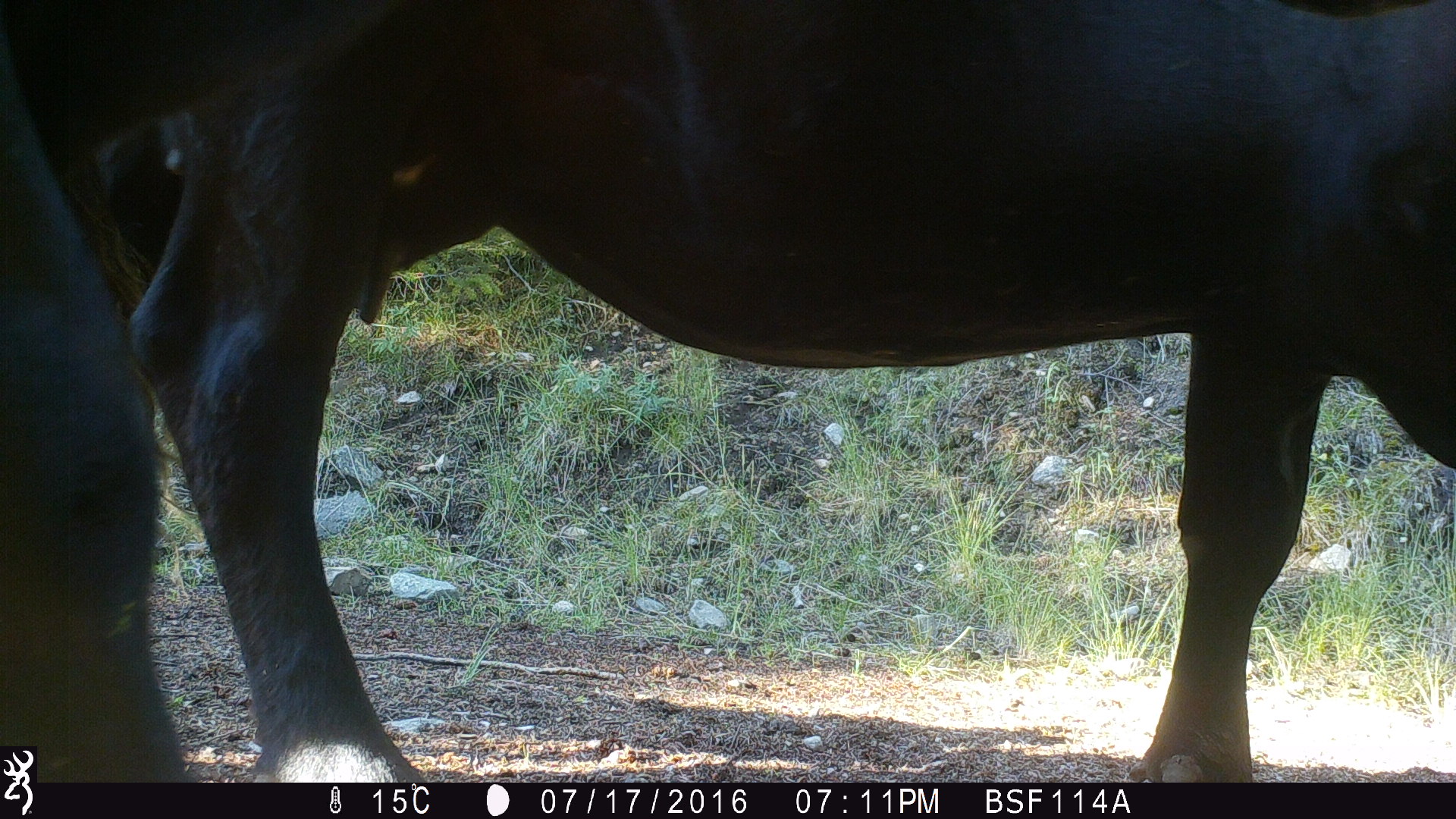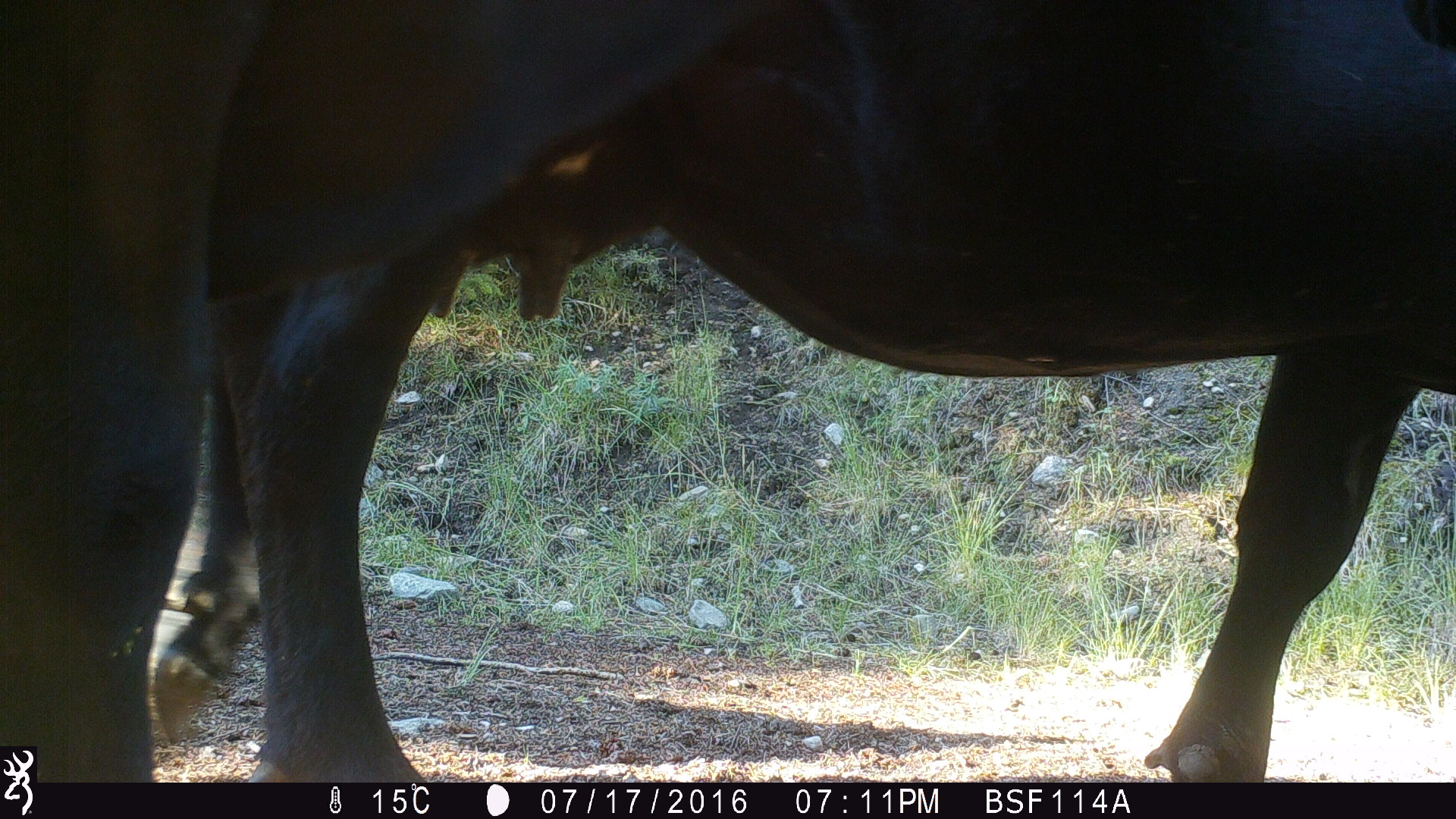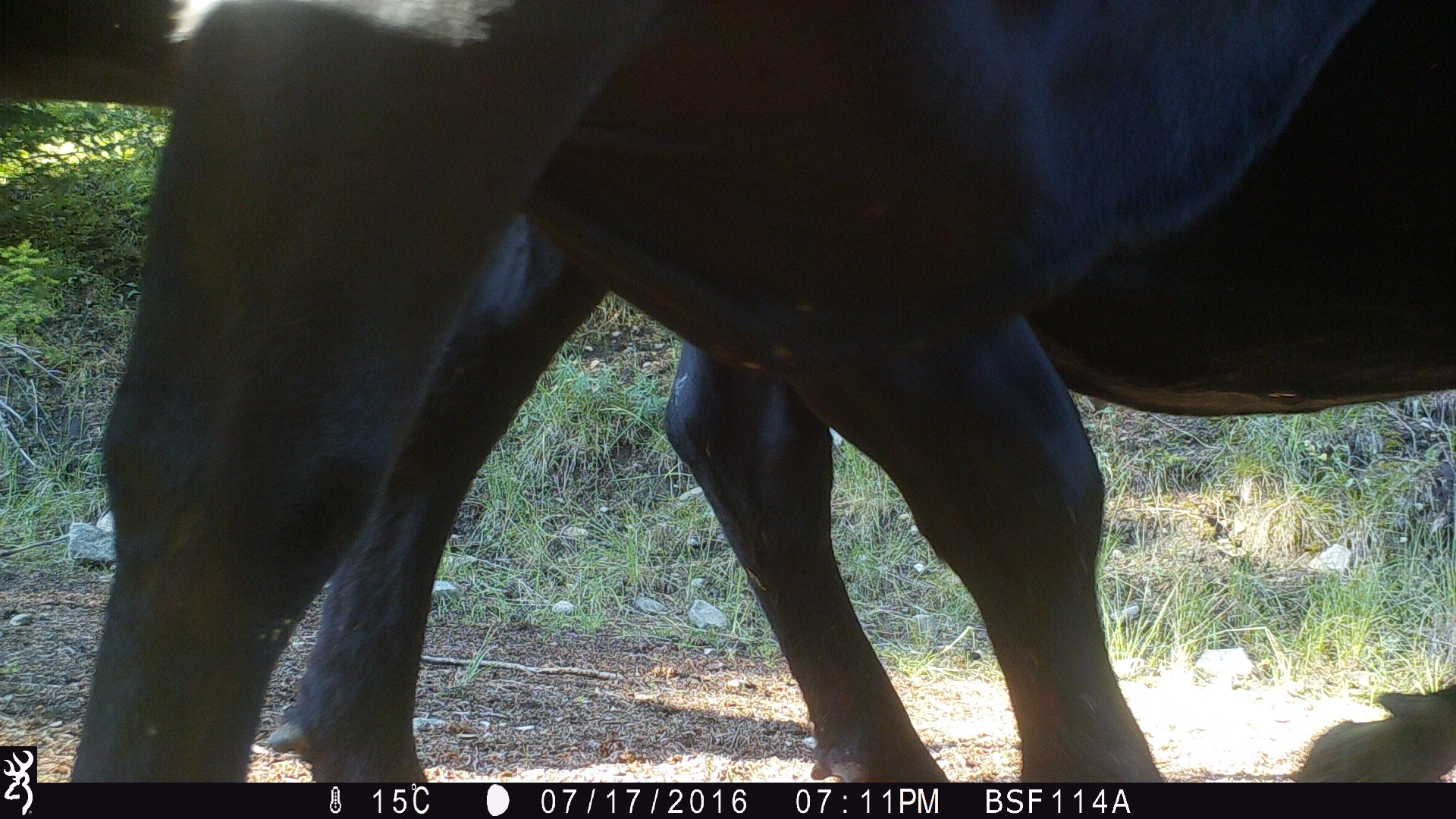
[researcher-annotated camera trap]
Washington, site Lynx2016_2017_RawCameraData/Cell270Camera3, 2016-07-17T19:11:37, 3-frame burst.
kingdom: Animalia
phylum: Chordata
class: Mammalia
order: Artiodactyla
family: Bovidae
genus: Bos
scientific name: Bos taurus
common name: domestic cattle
Domestic cattle (Bos taurus). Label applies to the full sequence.